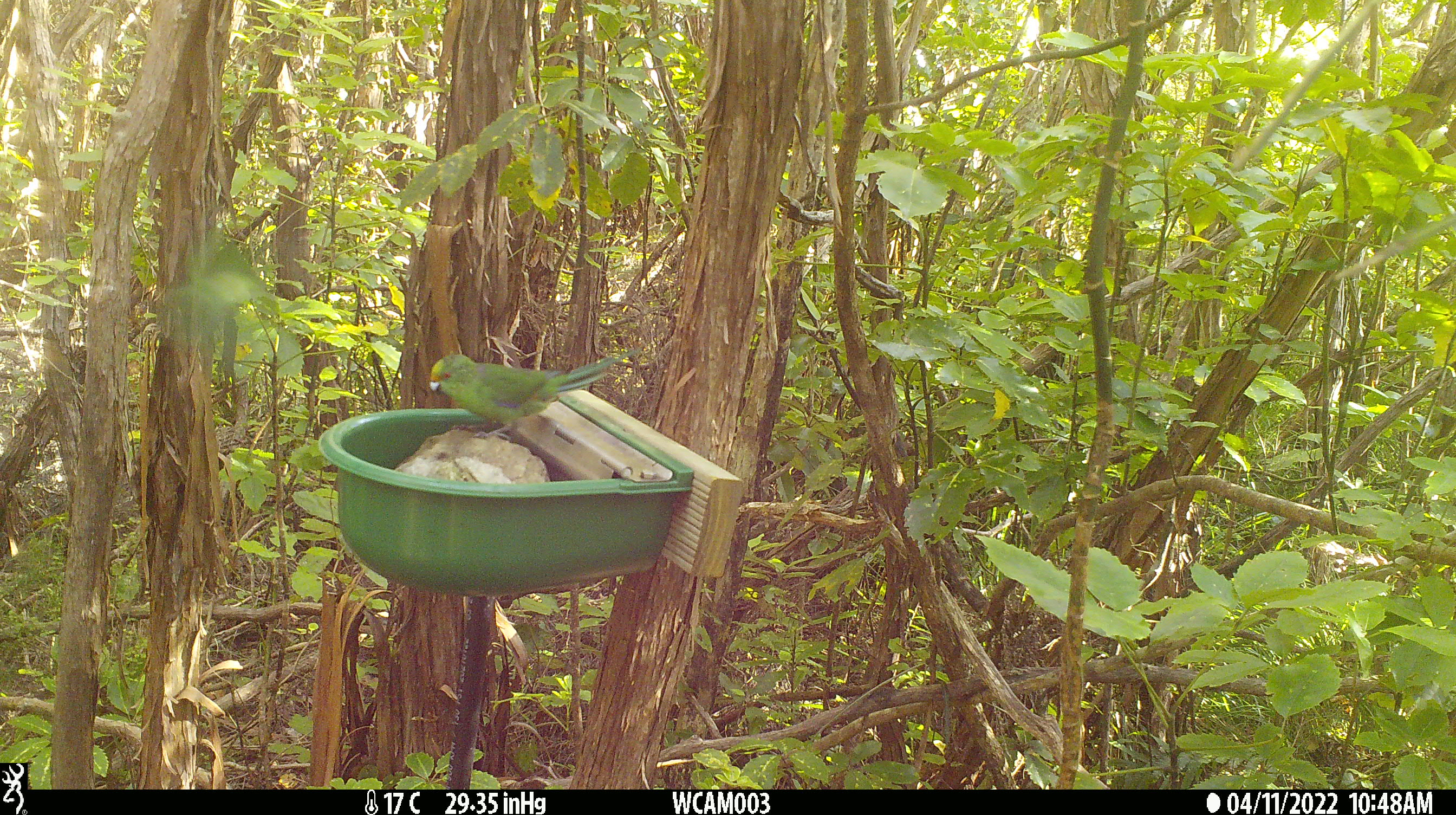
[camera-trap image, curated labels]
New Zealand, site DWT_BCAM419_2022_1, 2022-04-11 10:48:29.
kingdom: Animalia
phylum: Chordata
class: Aves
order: Psittaciformes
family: Psittaculidae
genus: Cyanoramphus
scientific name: Cyanoramphus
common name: parakeet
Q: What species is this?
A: Parakeet (Cyanoramphus).